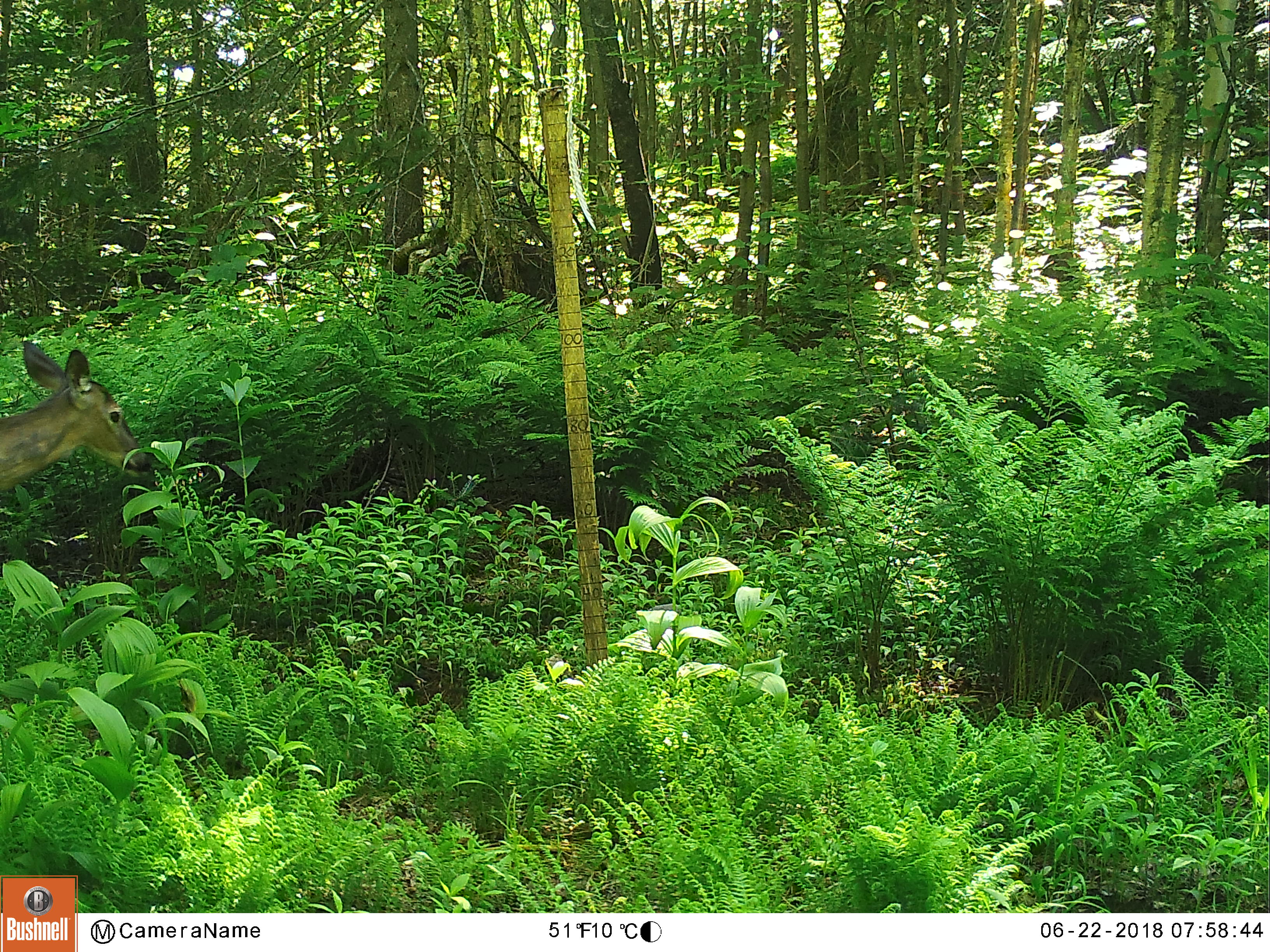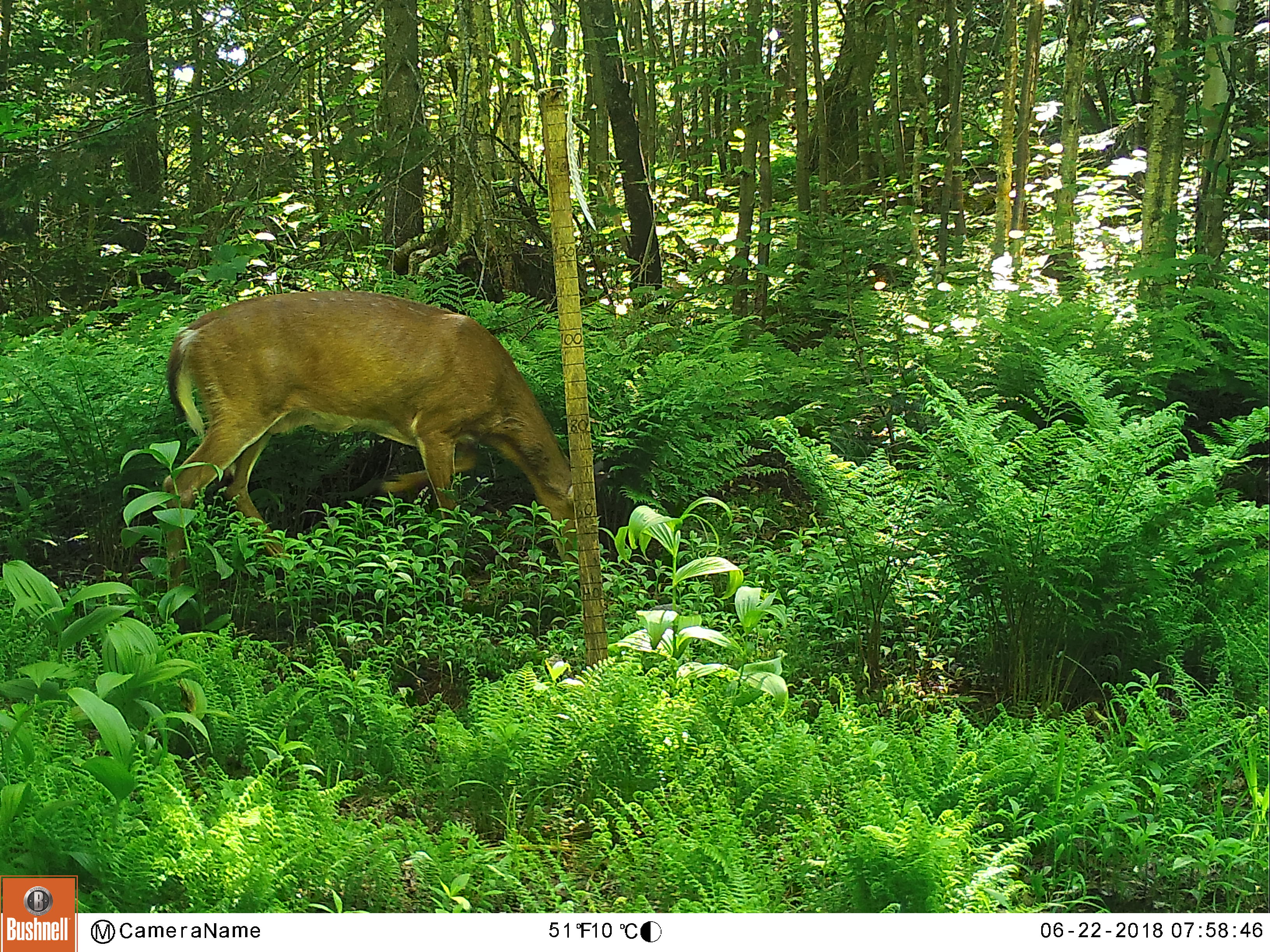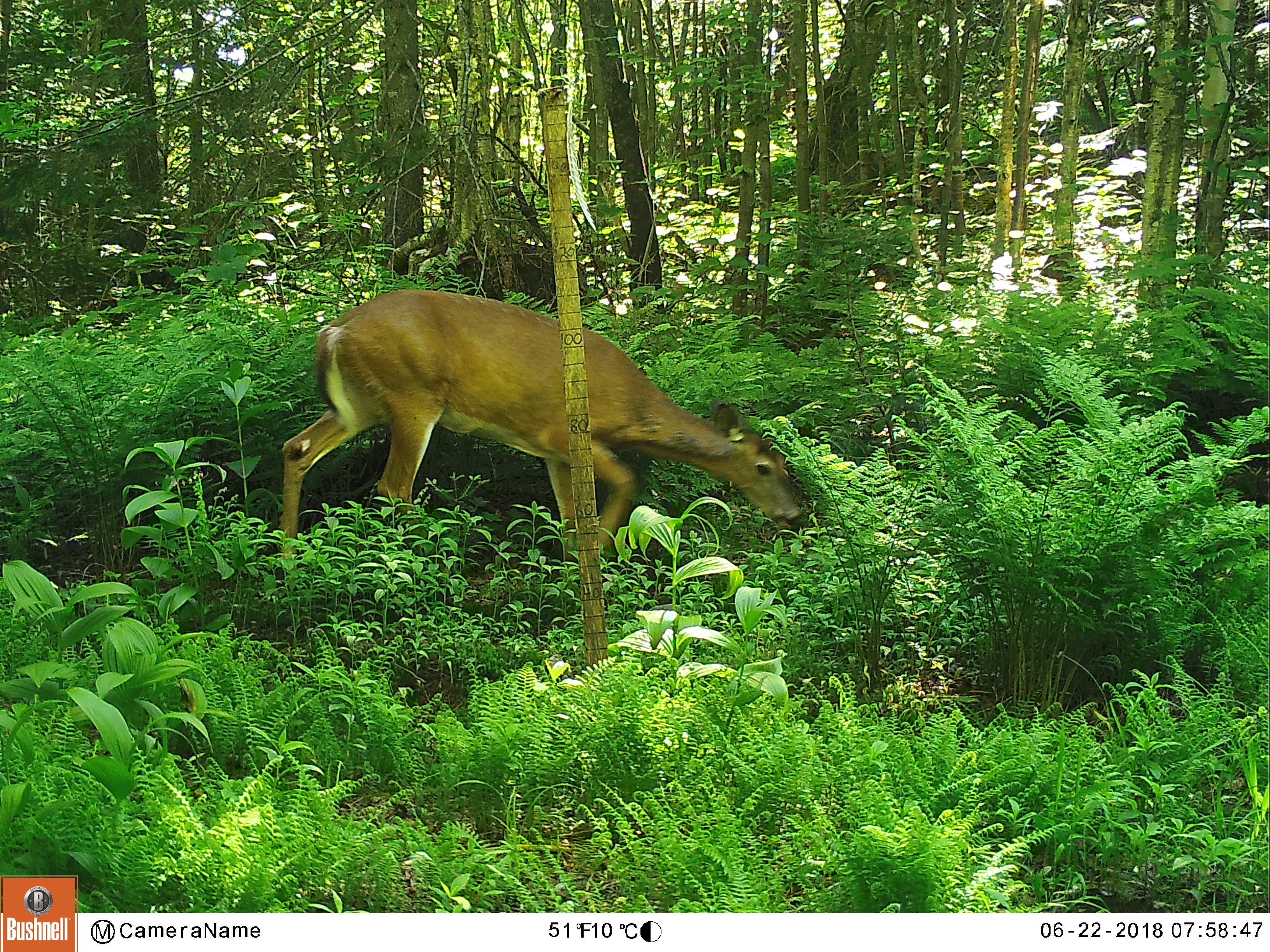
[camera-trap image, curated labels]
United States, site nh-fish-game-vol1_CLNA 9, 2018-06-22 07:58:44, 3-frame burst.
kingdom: Animalia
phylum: Chordata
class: Mammalia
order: Artiodactyla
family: Cervidae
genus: Odocoileus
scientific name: Odocoileus virginianus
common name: white-tailed deer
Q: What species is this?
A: White-tailed deer (Odocoileus virginianus).